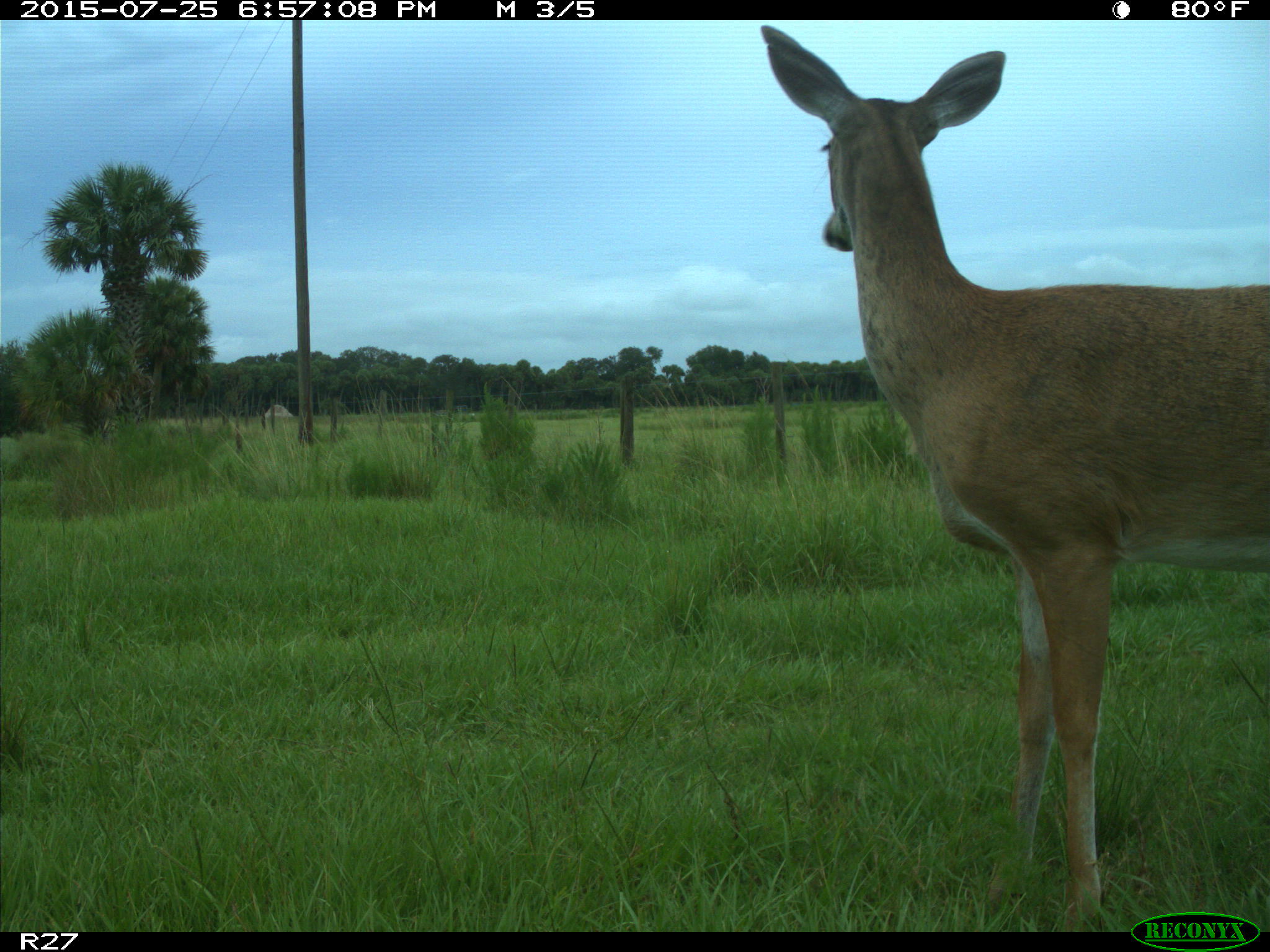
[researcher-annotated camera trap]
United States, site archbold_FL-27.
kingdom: Animalia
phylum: Chordata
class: Mammalia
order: Artiodactyla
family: Cervidae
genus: Odocoileus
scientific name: Odocoileus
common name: deer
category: unidentified deer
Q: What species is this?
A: Unidentified deer (deer) (Odocoileus).